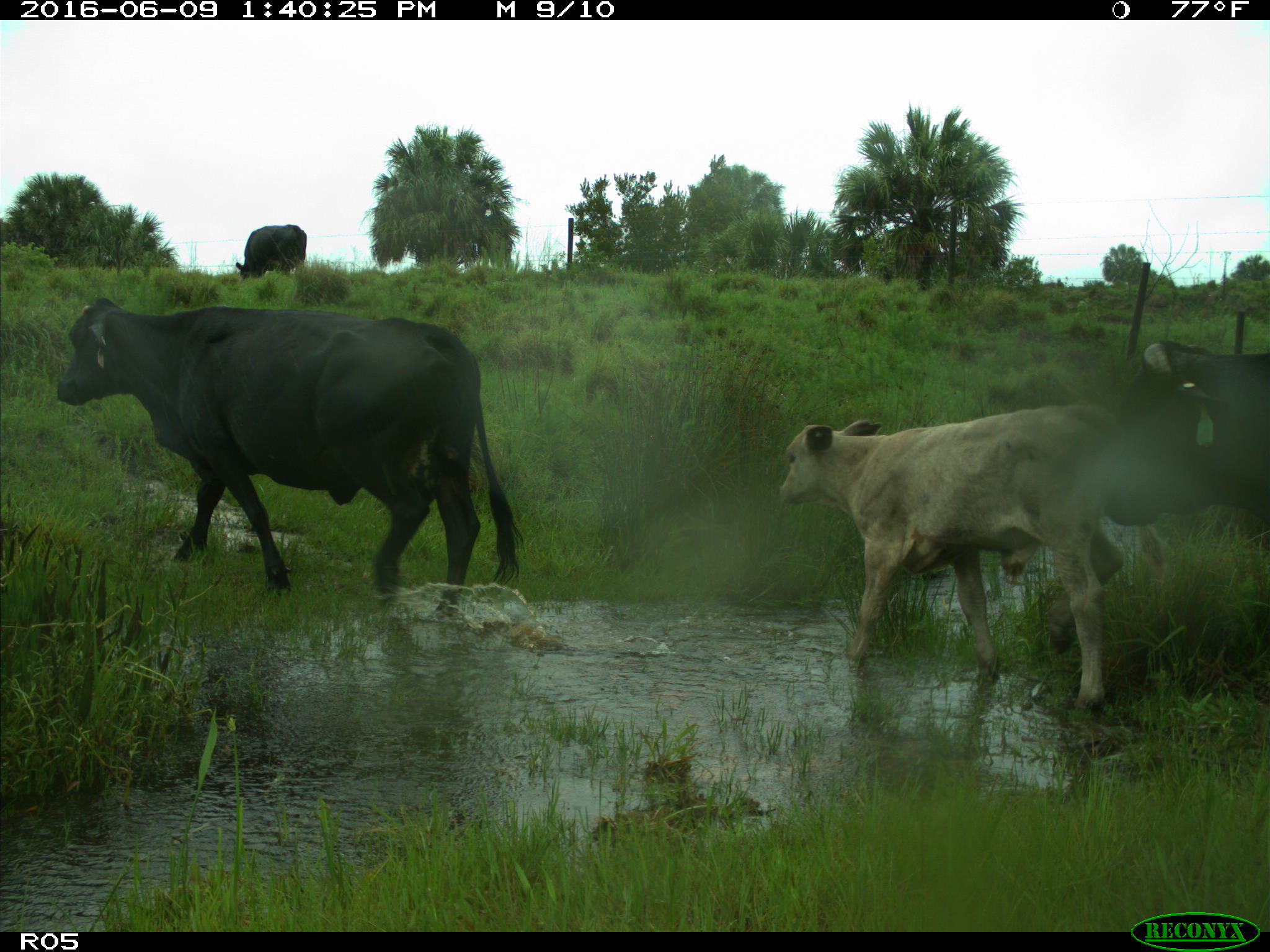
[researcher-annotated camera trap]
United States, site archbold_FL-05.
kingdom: Animalia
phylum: Chordata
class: Mammalia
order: Artiodactyla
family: Bovidae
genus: Bos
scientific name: Bos taurus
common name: domestic cow